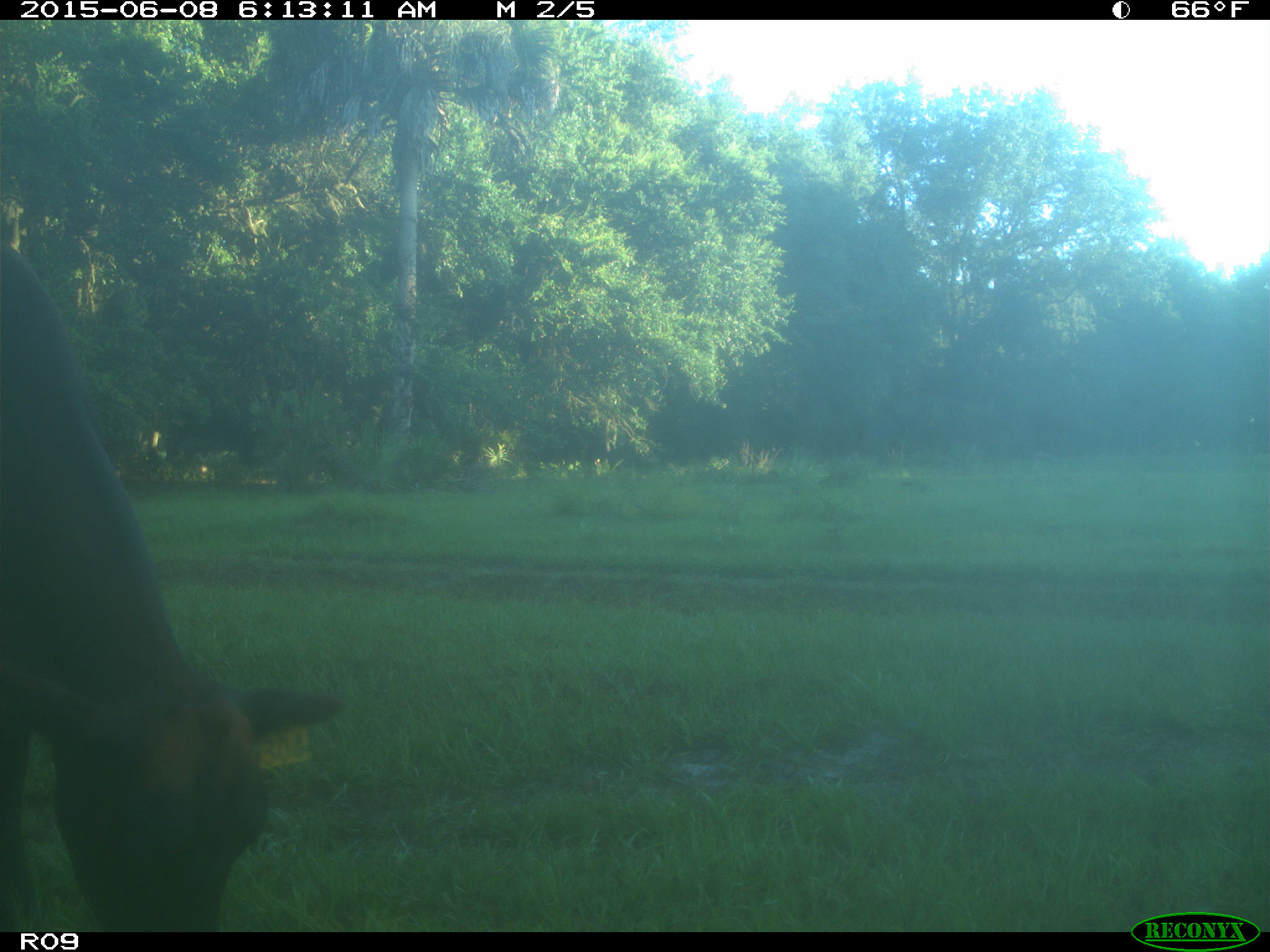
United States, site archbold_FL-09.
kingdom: Animalia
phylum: Chordata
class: Mammalia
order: Artiodactyla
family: Bovidae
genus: Bos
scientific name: Bos taurus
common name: domestic cow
Bos taurus (domestic cow).